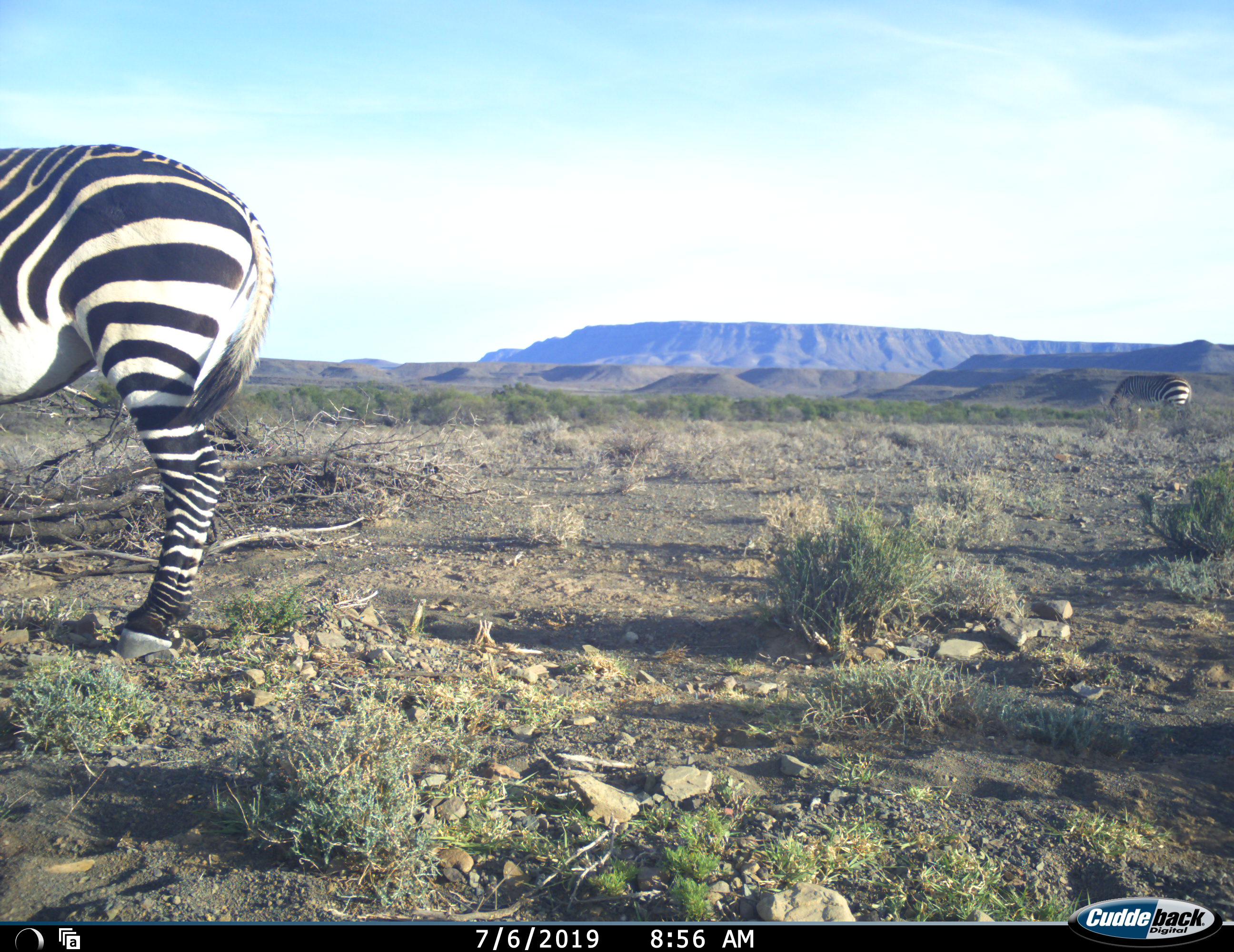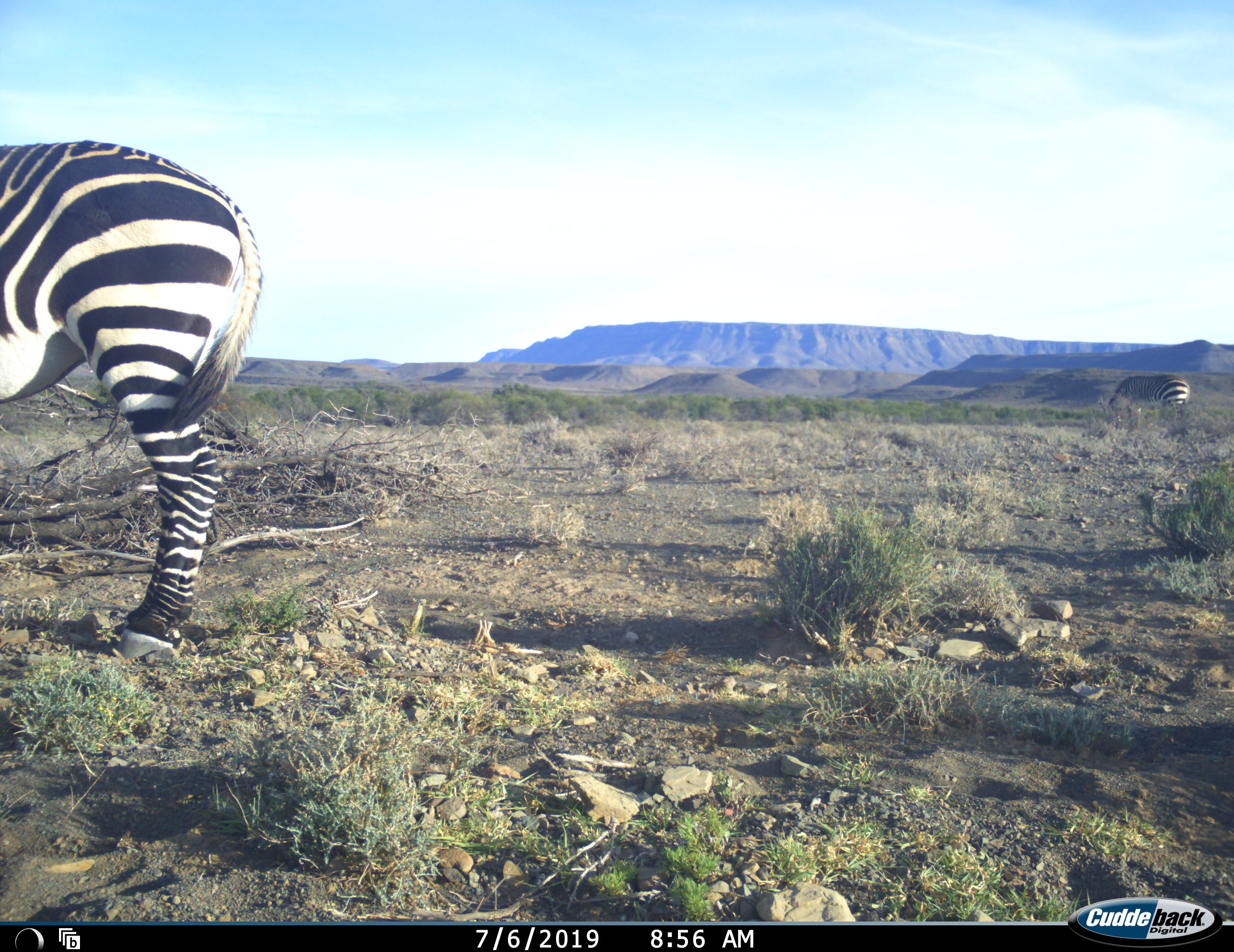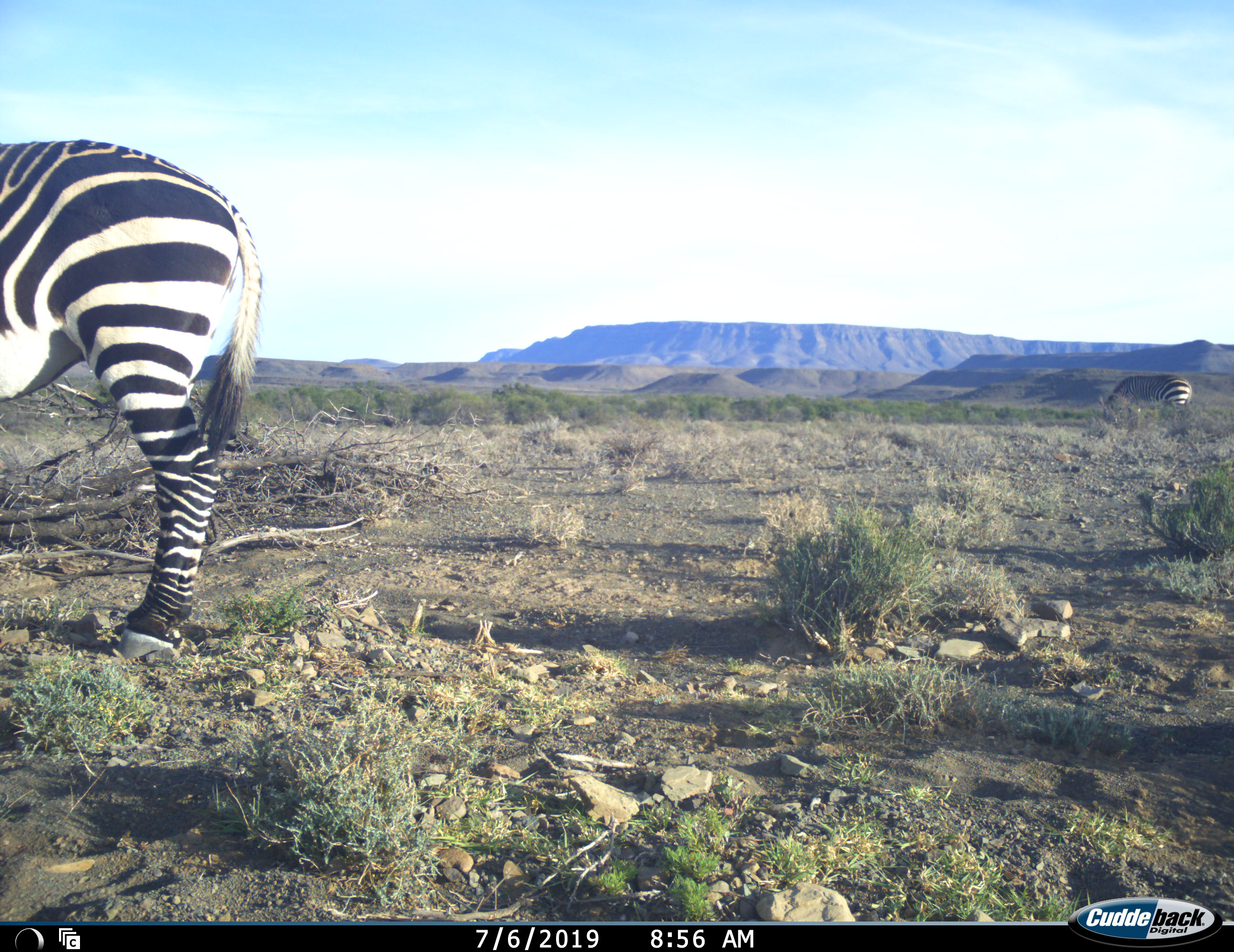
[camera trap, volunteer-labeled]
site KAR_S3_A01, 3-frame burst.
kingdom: Animalia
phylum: Chordata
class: Mammalia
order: Perissodactyla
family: Equidae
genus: Equus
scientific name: Equus zebra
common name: mountain zebra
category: zebramountain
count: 2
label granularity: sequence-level